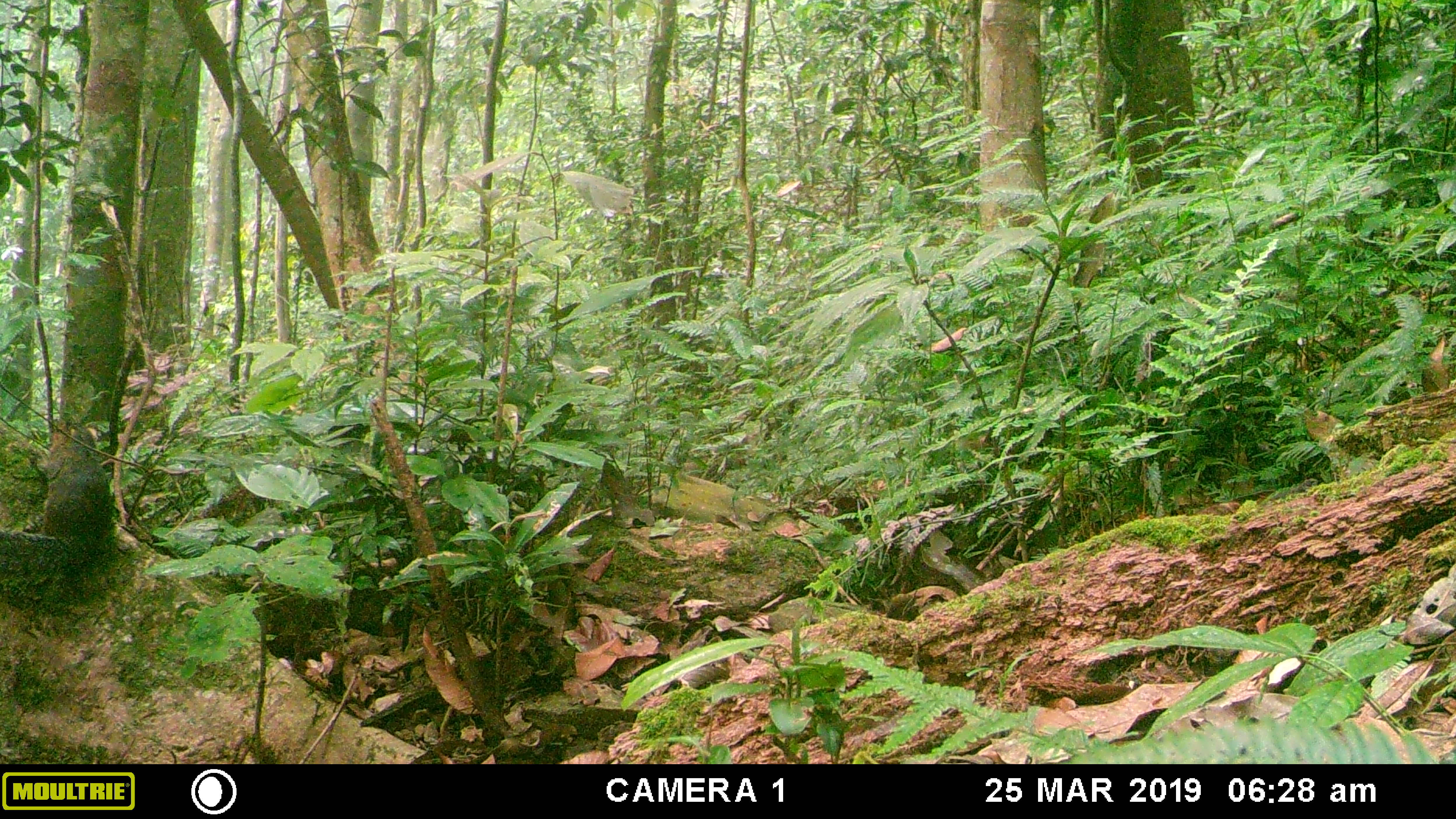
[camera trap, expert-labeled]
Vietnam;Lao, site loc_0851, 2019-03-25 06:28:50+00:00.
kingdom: Animalia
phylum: Chordata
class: Mammalia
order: Rodentia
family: Sciuridae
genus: Dremomys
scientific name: Dremomys rufigenis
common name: red-cheeked squirrel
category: red cheeked squirrel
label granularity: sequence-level